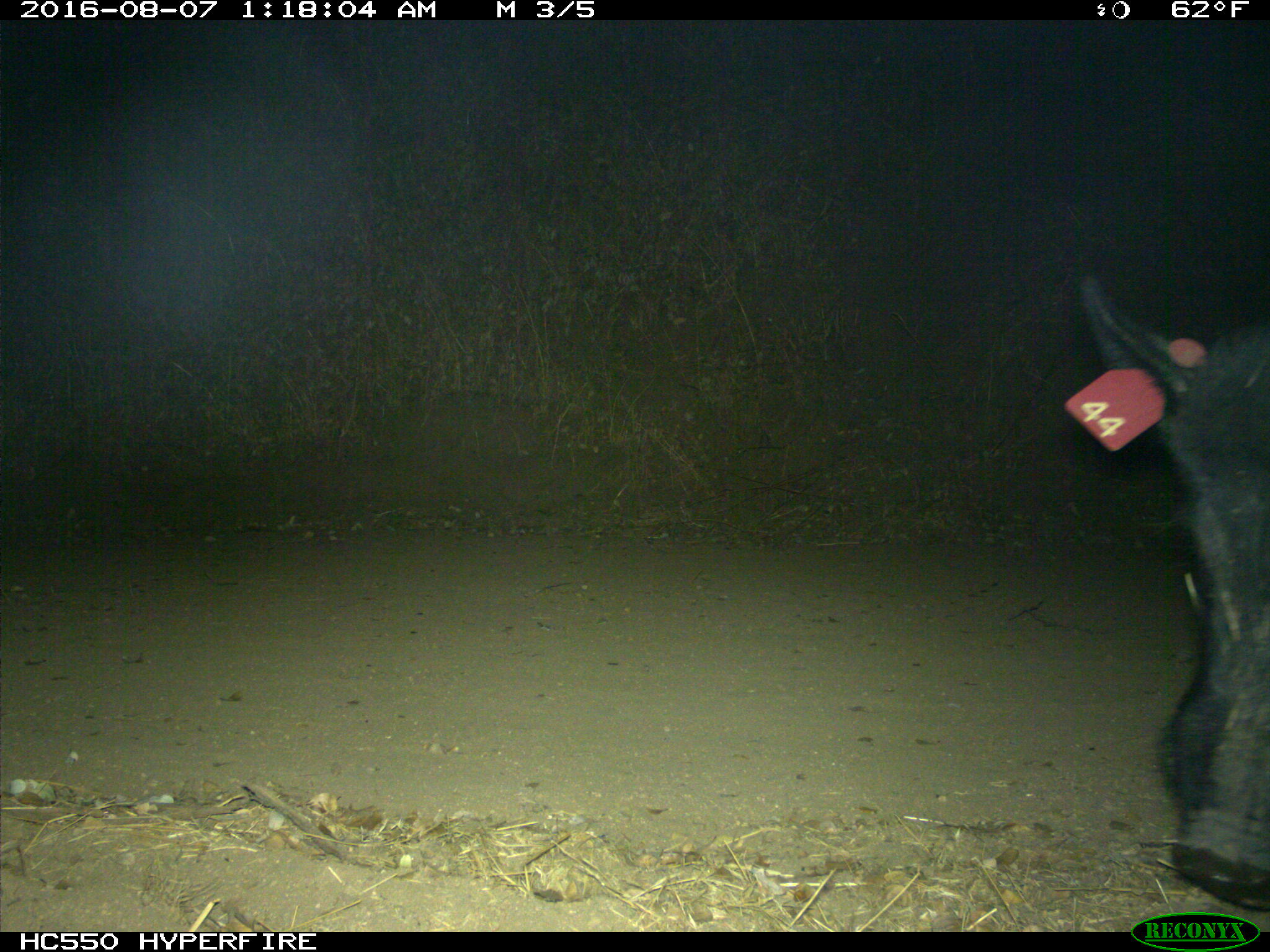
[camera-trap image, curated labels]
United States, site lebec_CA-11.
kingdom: Animalia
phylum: Chordata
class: Mammalia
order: Artiodactyla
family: Suidae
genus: Sus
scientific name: Sus scrofa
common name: wild boar